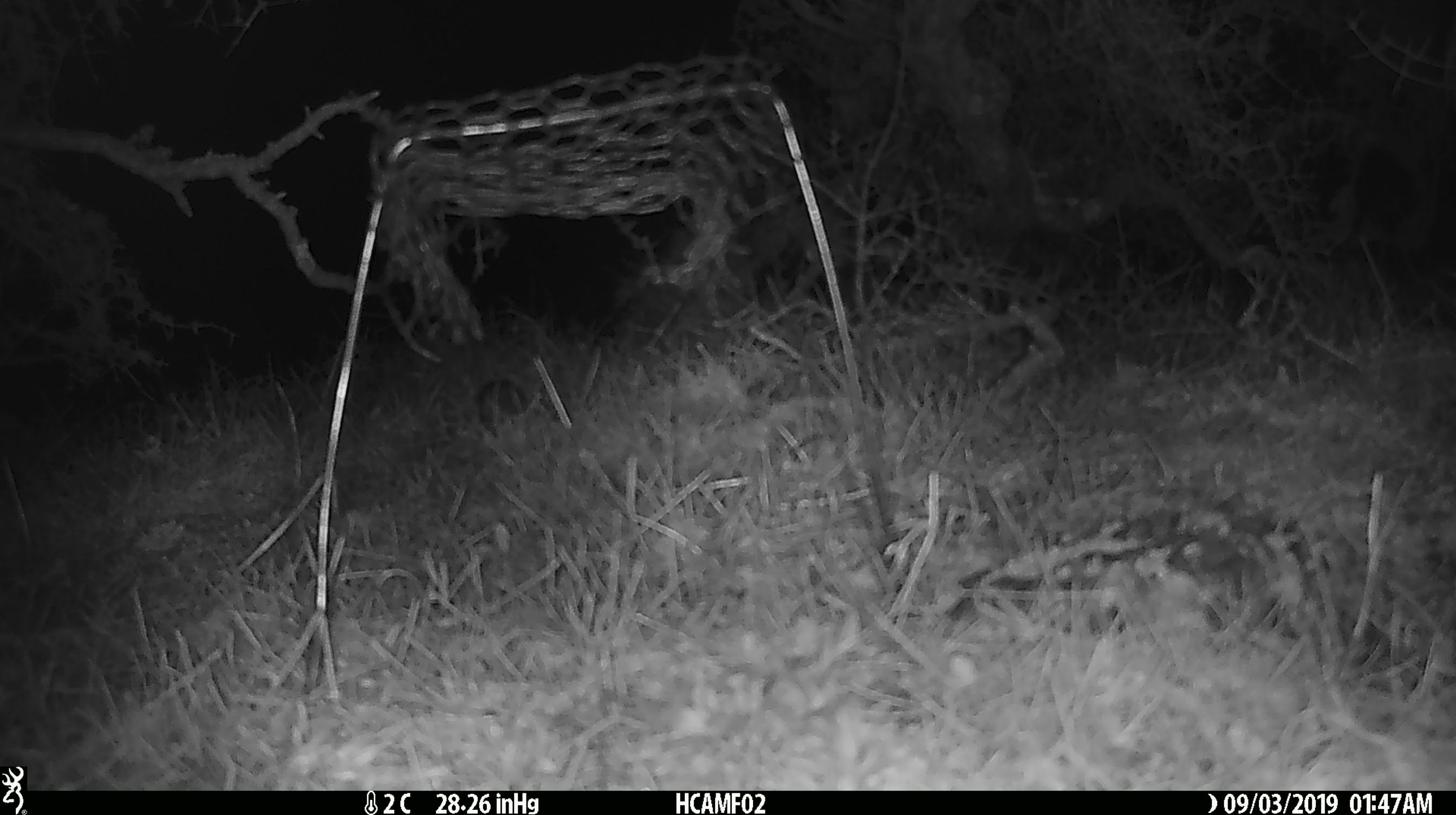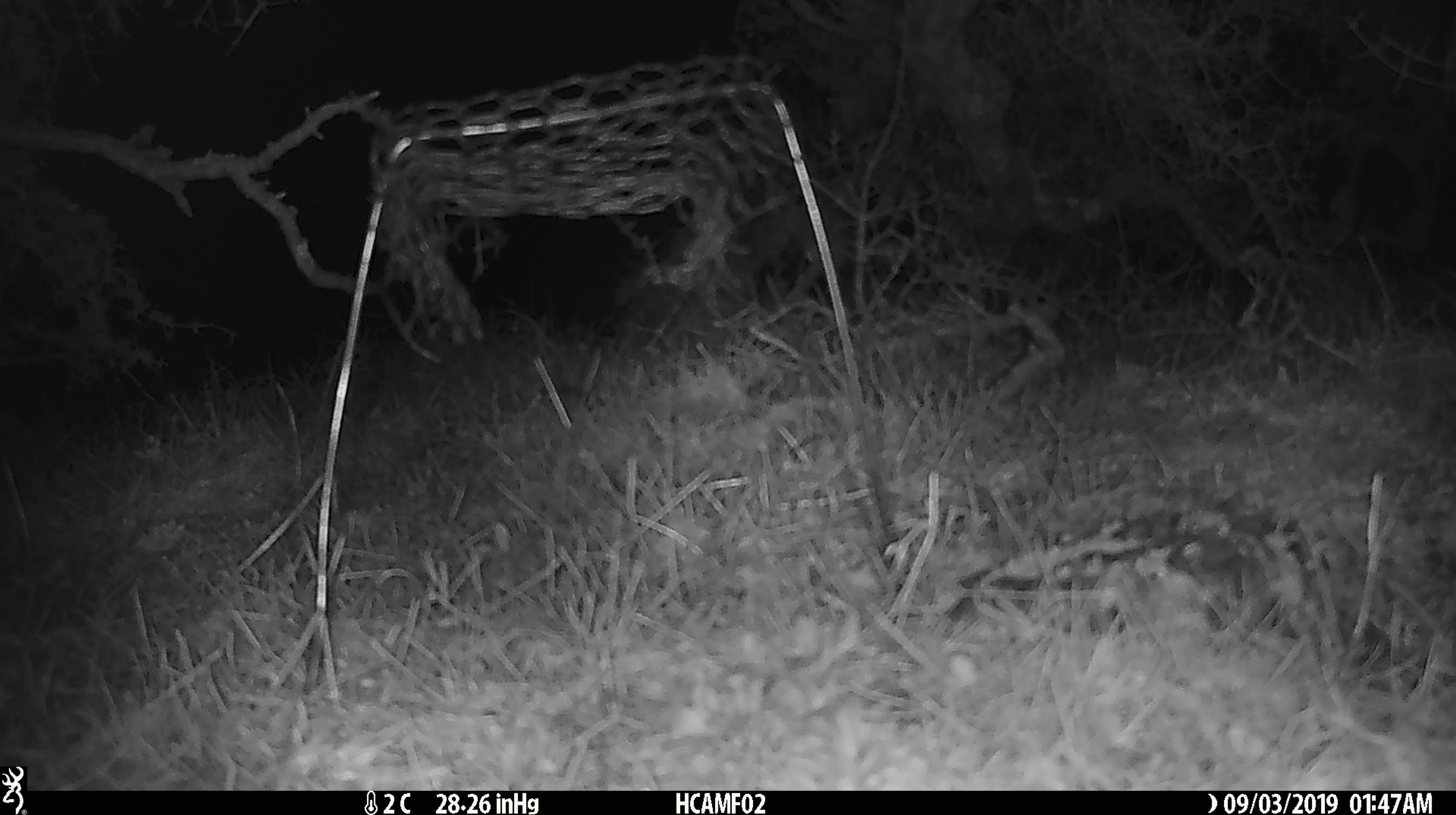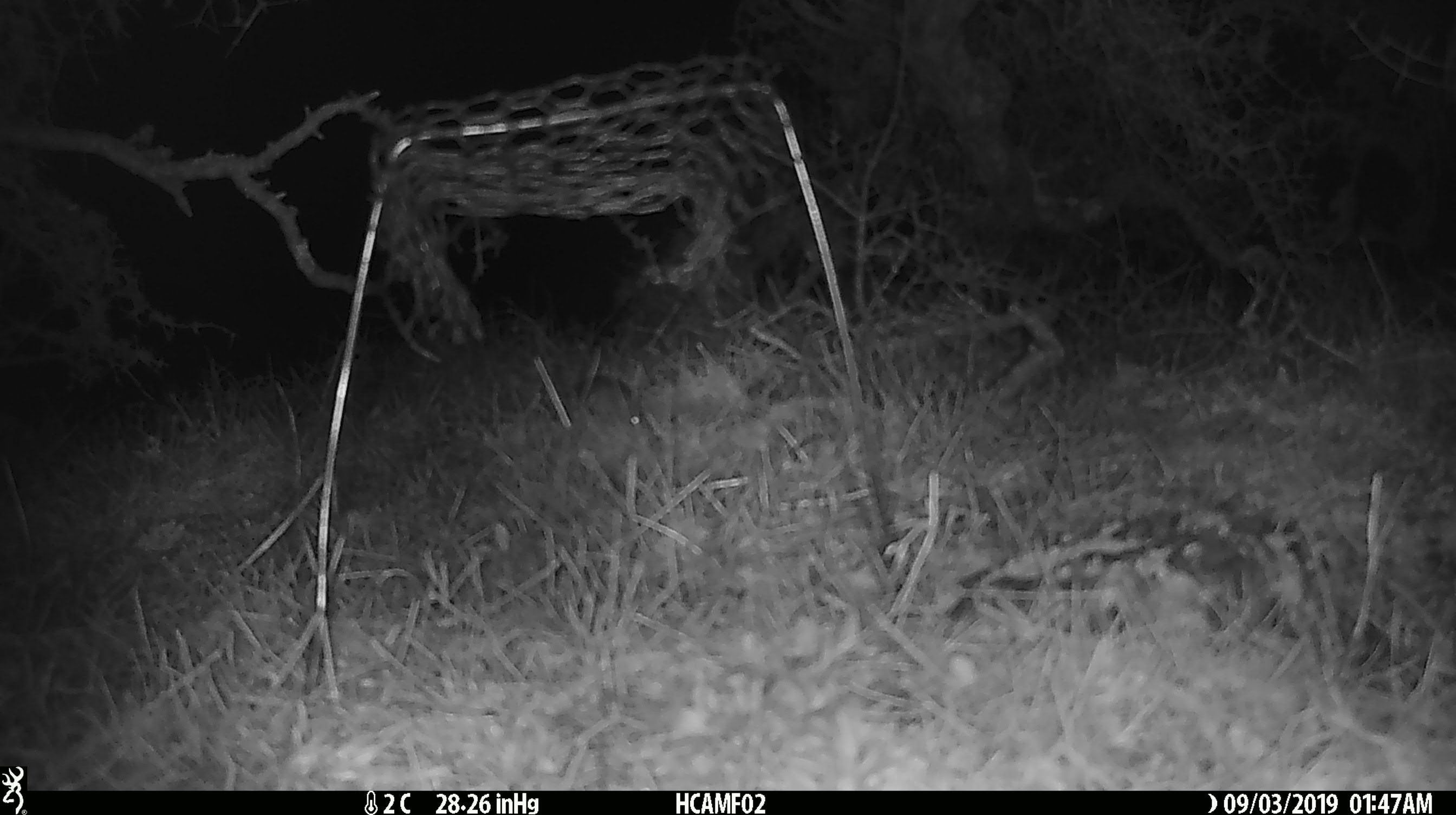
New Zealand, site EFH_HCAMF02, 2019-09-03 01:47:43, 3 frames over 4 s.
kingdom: Animalia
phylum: Chordata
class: Mammalia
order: Rodentia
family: Muridae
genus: Mus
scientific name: Mus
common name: mouse